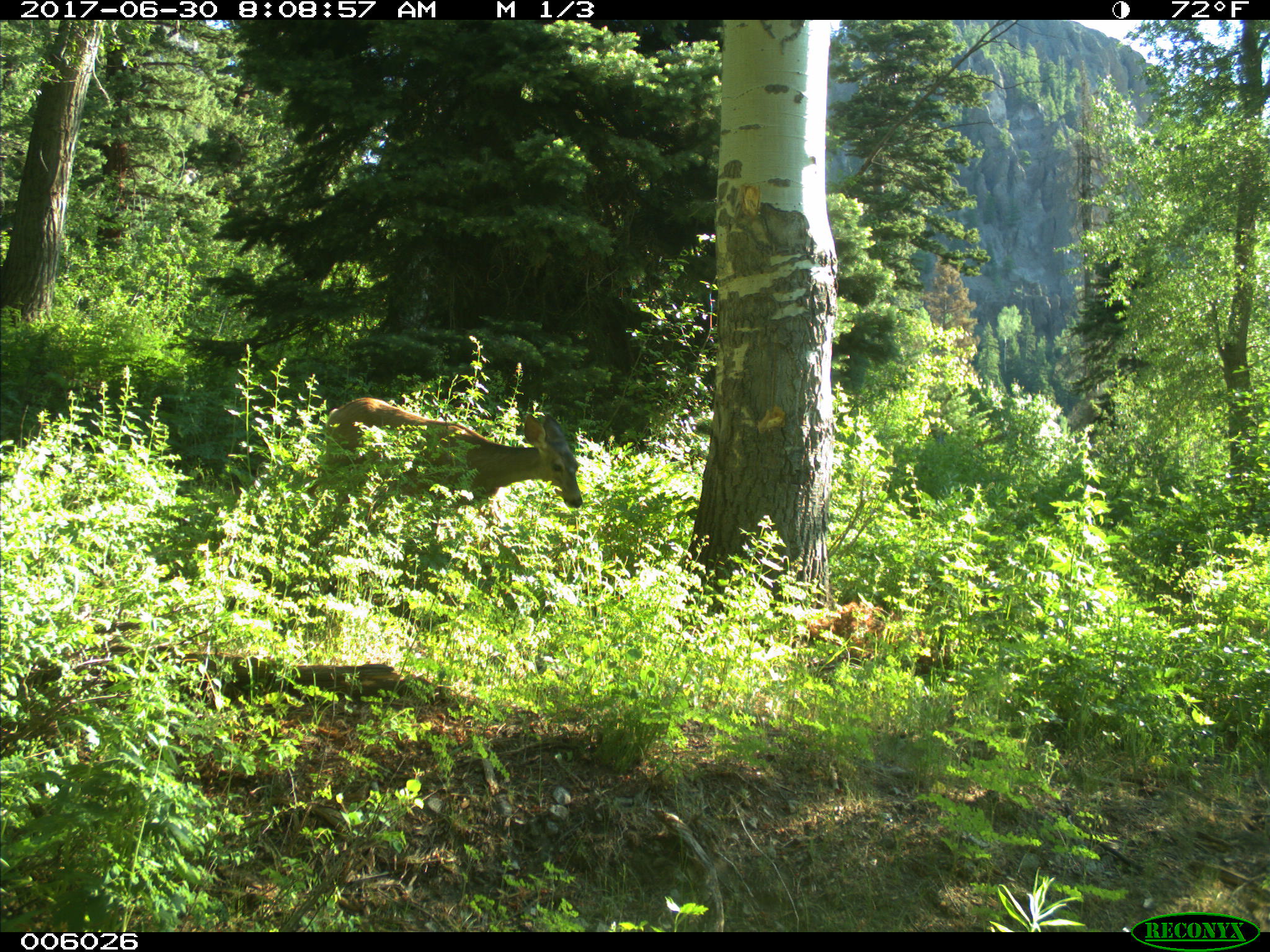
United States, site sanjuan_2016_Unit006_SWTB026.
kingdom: Animalia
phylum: Chordata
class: Mammalia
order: Artiodactyla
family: Cervidae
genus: Odocoileus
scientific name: Odocoileus hemionus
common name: mule deer